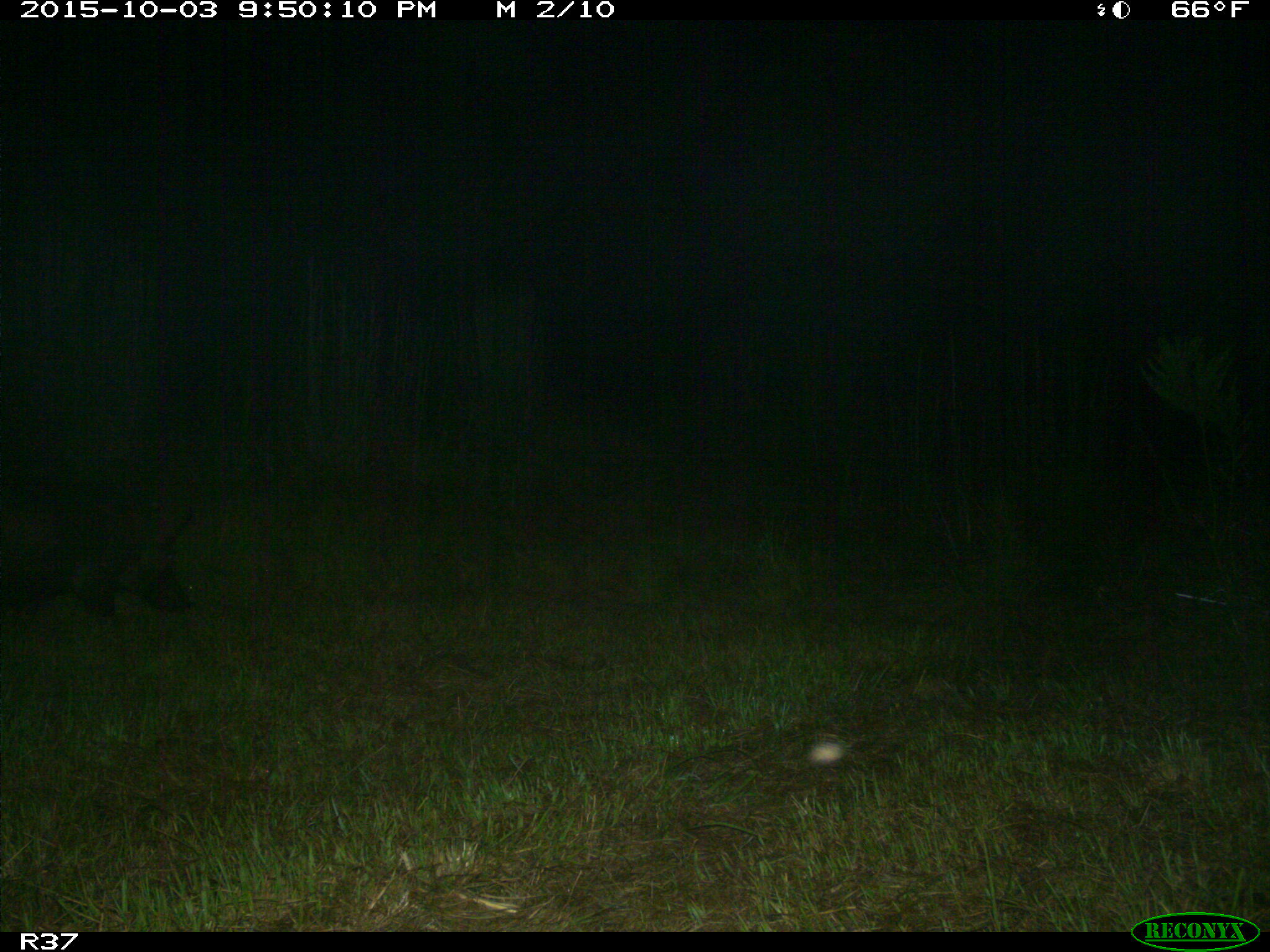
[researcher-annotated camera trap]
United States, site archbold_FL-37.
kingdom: Animalia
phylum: Chordata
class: Mammalia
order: Artiodactyla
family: Suidae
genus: Sus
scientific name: Sus scrofa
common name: wild boar